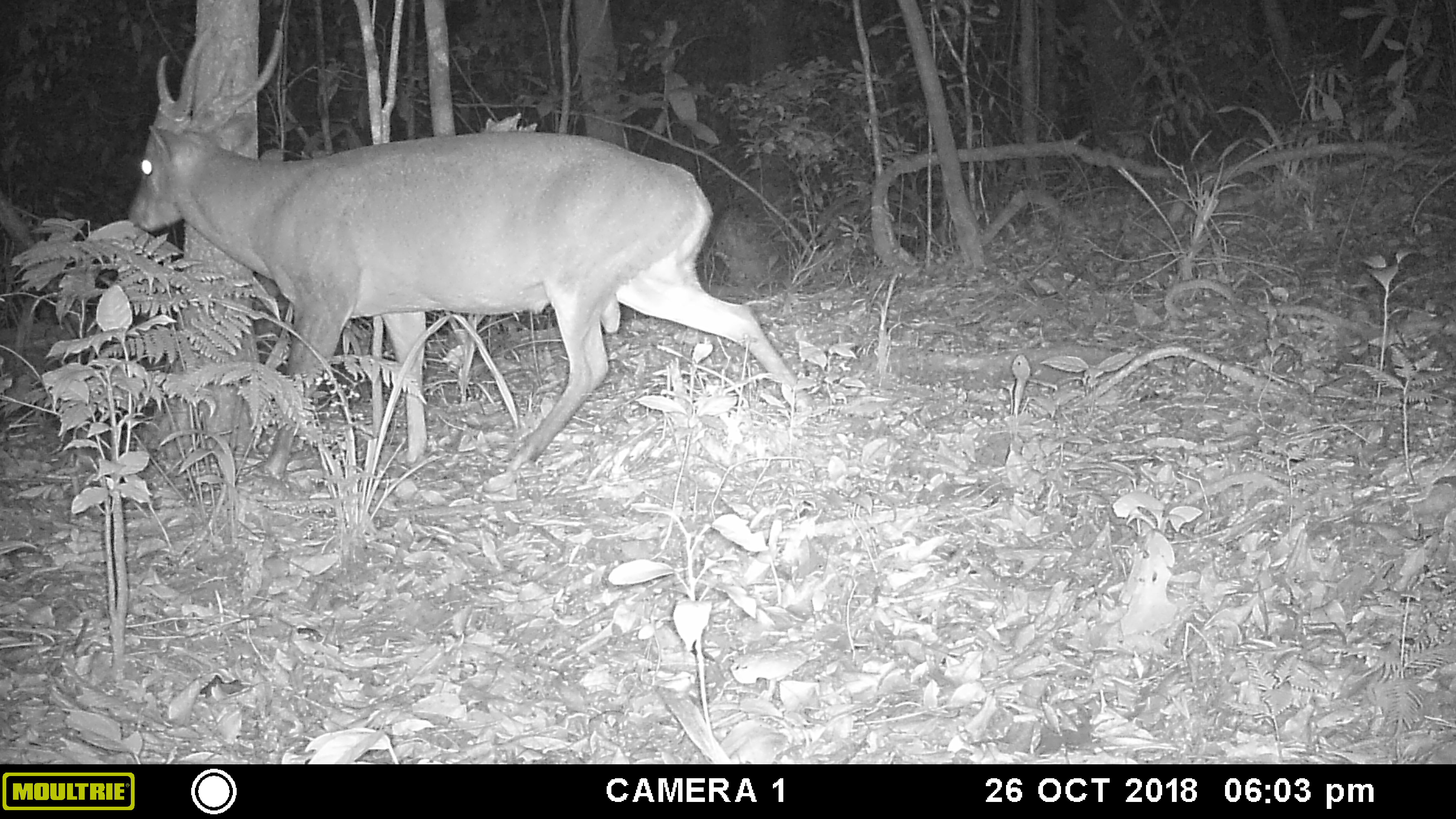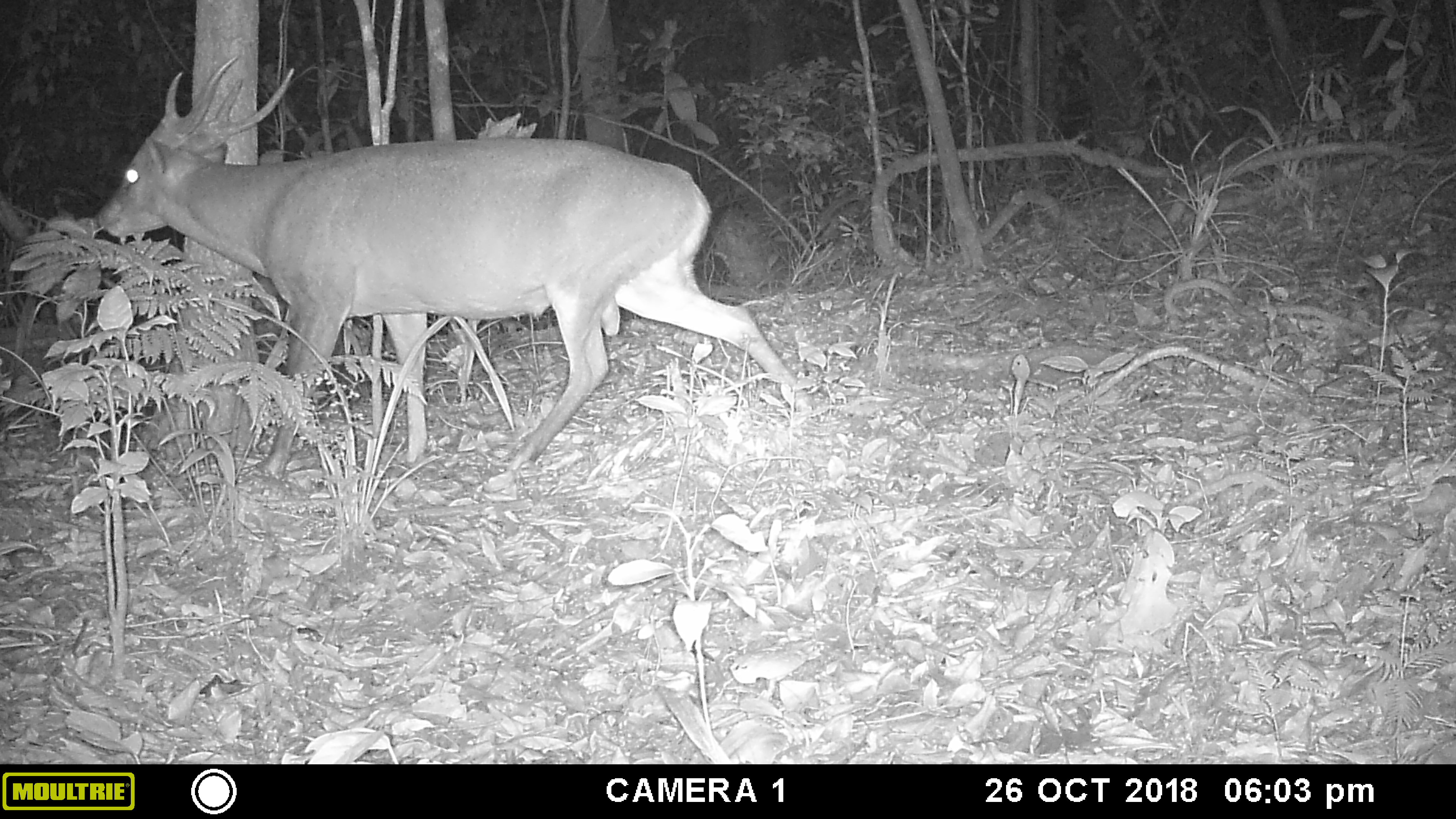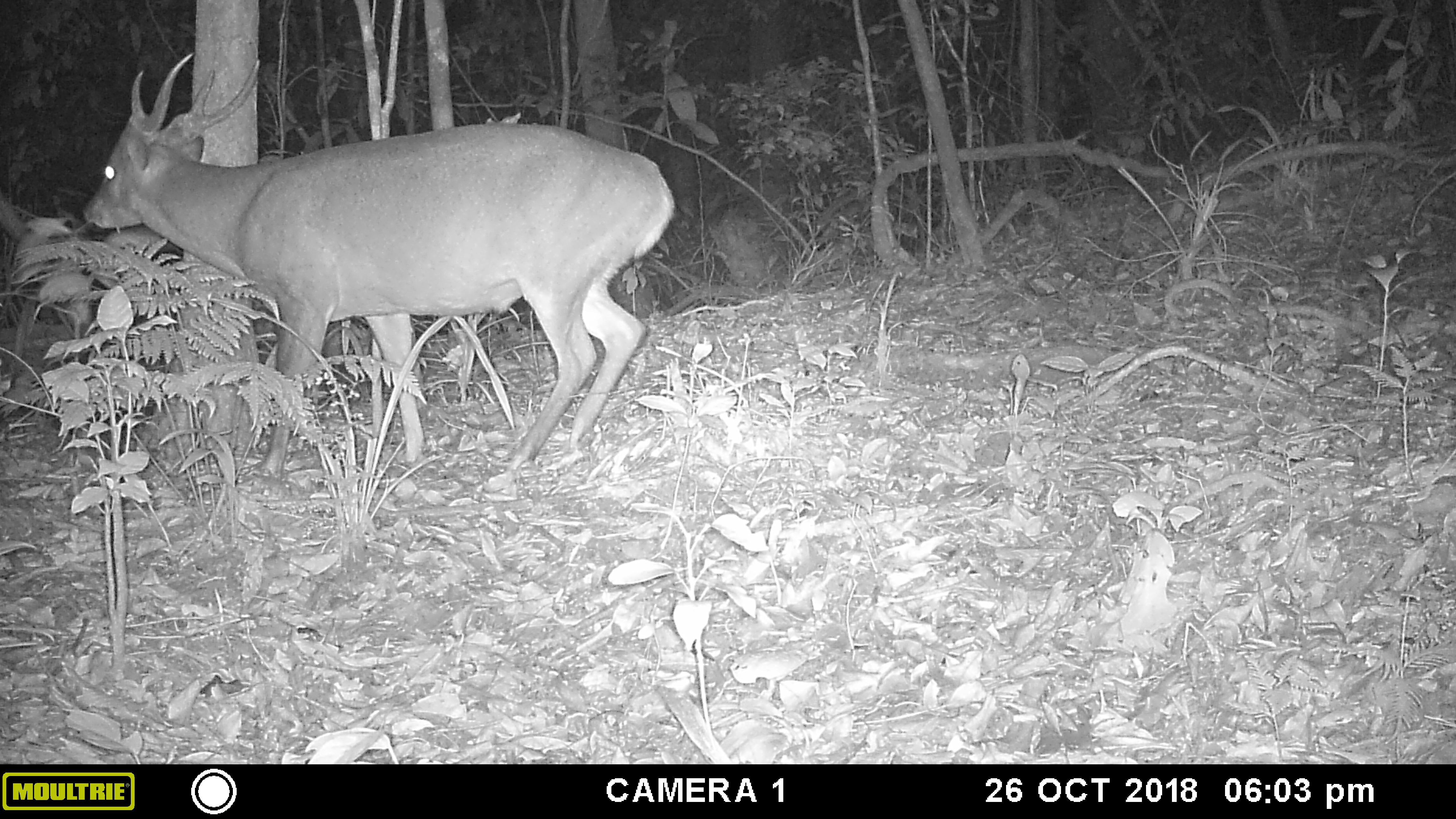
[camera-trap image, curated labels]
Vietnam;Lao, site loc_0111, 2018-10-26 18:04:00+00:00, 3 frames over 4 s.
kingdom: Animalia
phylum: Chordata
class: Mammalia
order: Artiodactyla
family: Cervidae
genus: Muntiacus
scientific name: Muntiacus vuquangensis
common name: large-antlered muntjac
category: large antlered muntjac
Large antlered muntjac (large-antlered muntjac) (Muntiacus vuquangensis). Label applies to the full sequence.